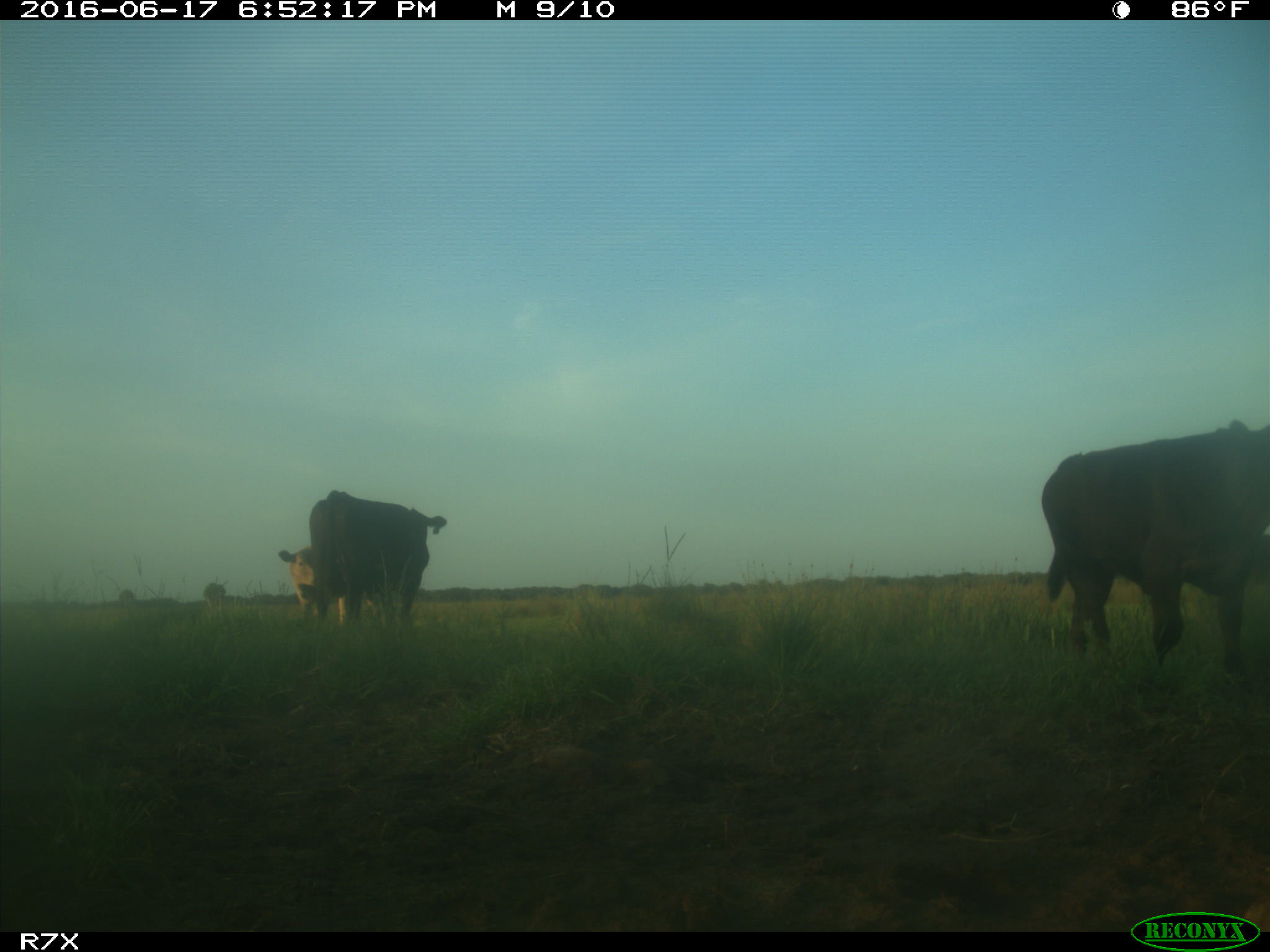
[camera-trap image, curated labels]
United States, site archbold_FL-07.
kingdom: Animalia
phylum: Chordata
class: Mammalia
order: Artiodactyla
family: Bovidae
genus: Bos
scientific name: Bos taurus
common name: domestic cow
Bos taurus (domestic cow).